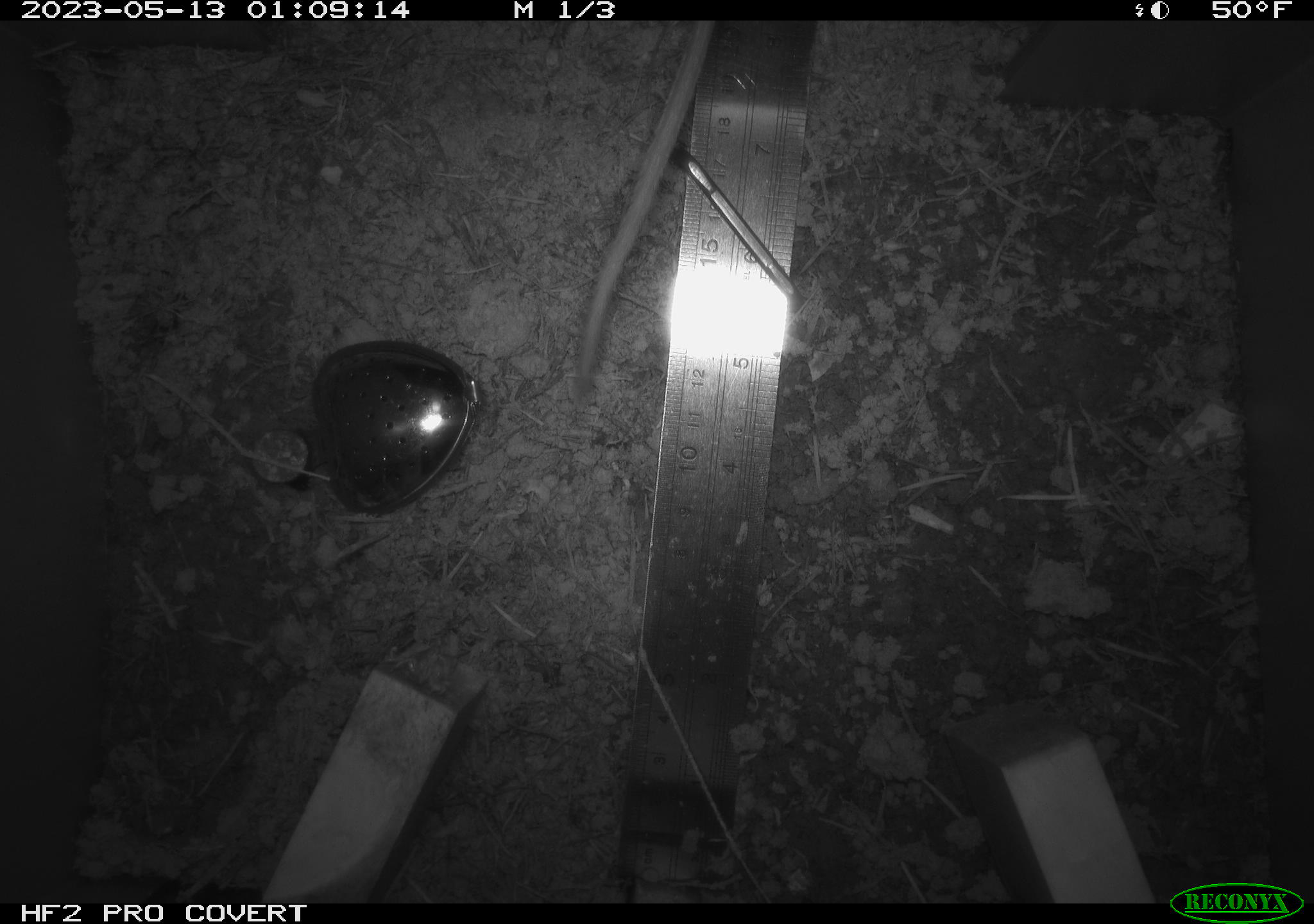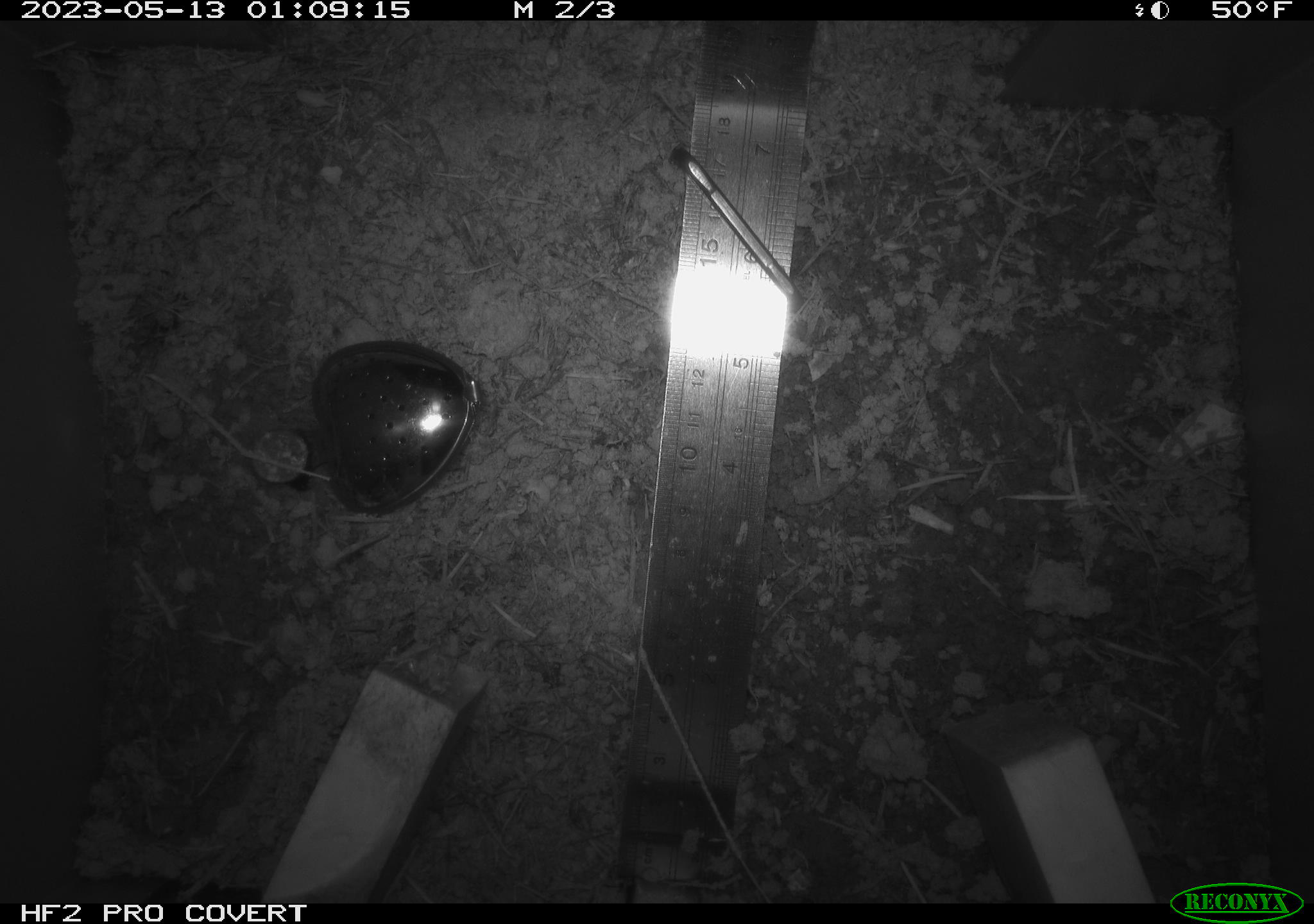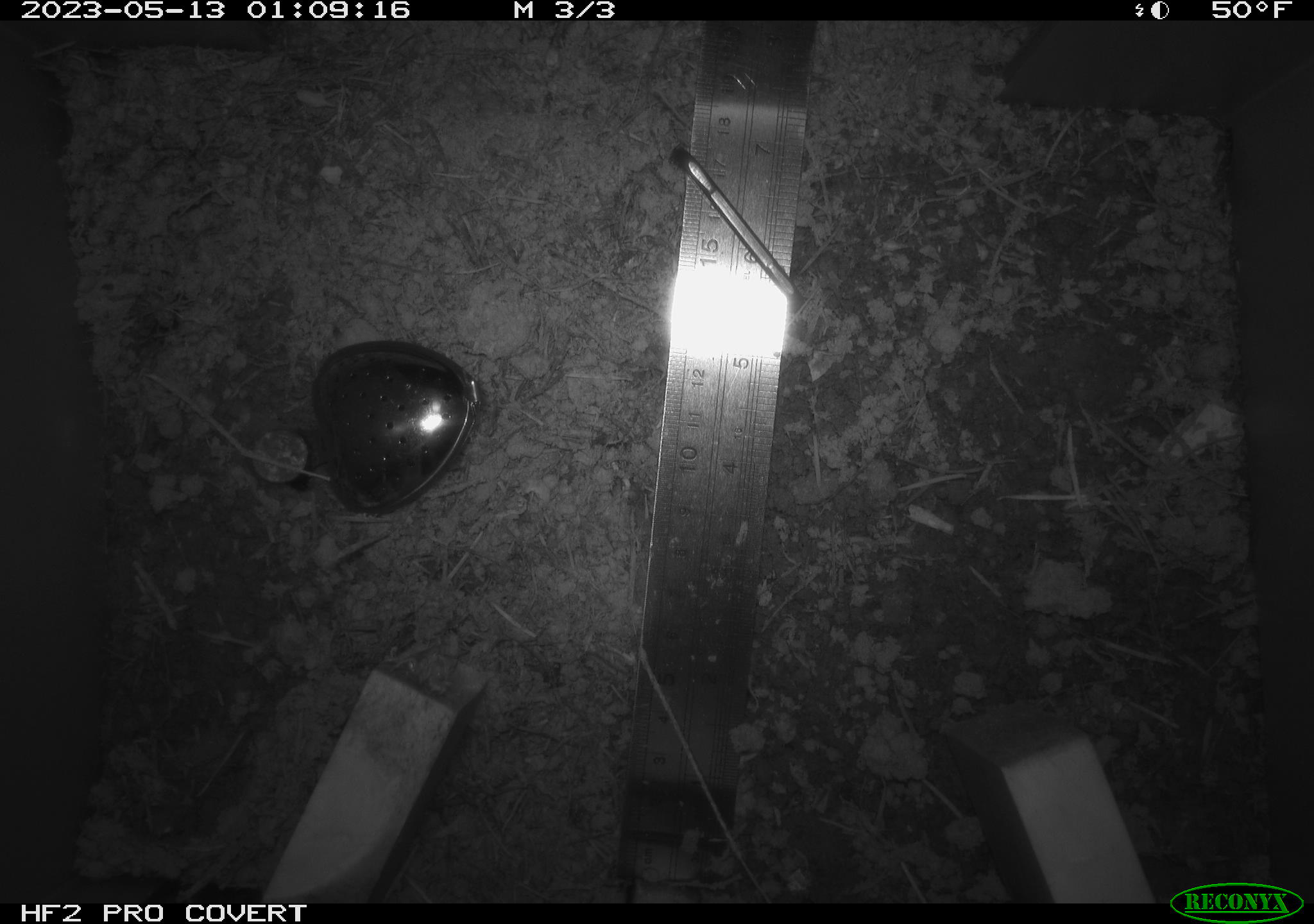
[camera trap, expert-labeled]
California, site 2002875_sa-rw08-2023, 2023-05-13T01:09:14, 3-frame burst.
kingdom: Animalia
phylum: Chordata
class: Mammalia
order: Rodentia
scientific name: Rodentia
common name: mouse species